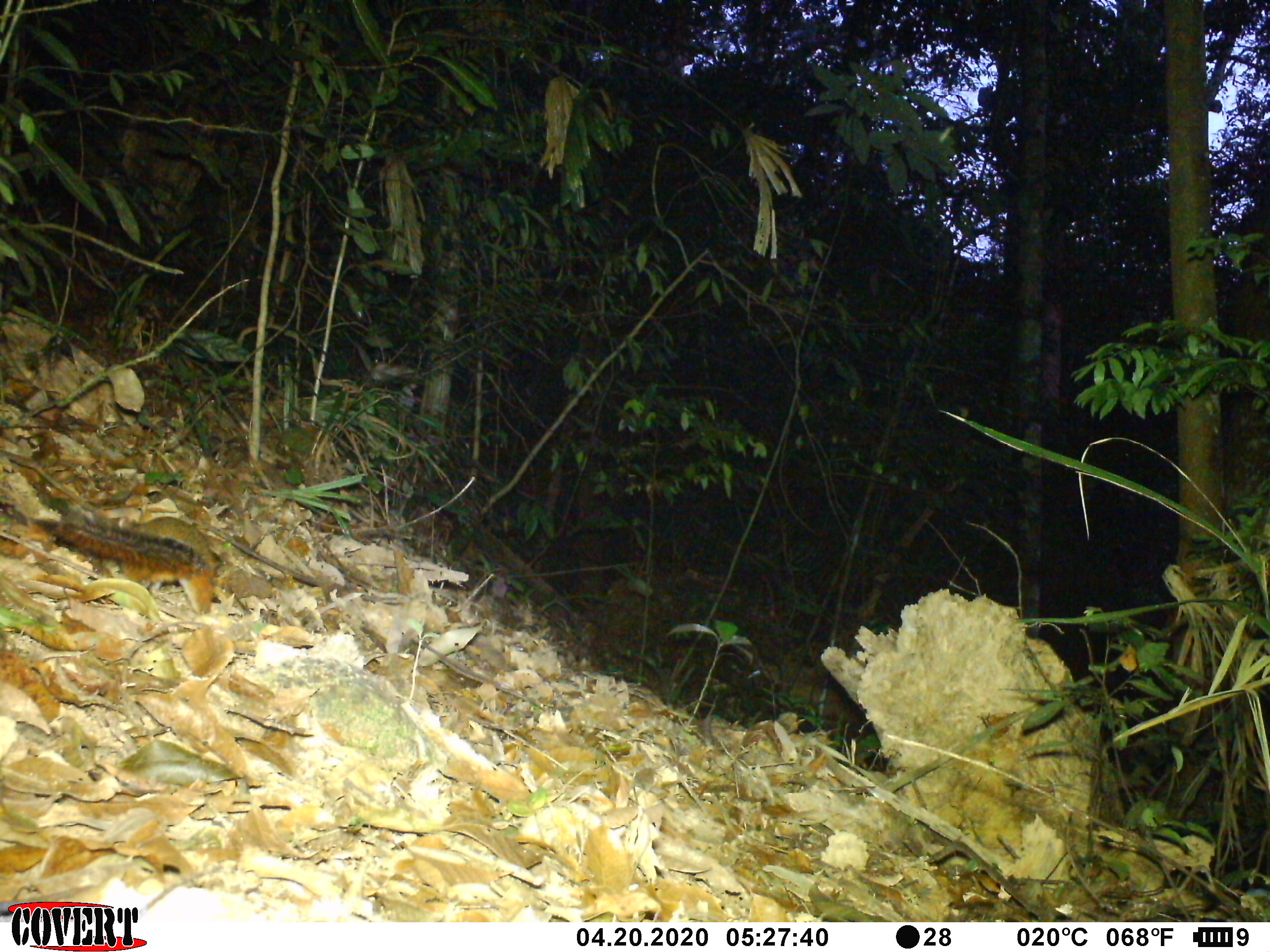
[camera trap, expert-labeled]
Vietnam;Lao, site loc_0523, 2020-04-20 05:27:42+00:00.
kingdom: Animalia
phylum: Chordata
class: Mammalia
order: Rodentia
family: Sciuridae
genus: Dremomys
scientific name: Dremomys rufigenis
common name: red-cheeked squirrel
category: red cheeked squirrel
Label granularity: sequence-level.